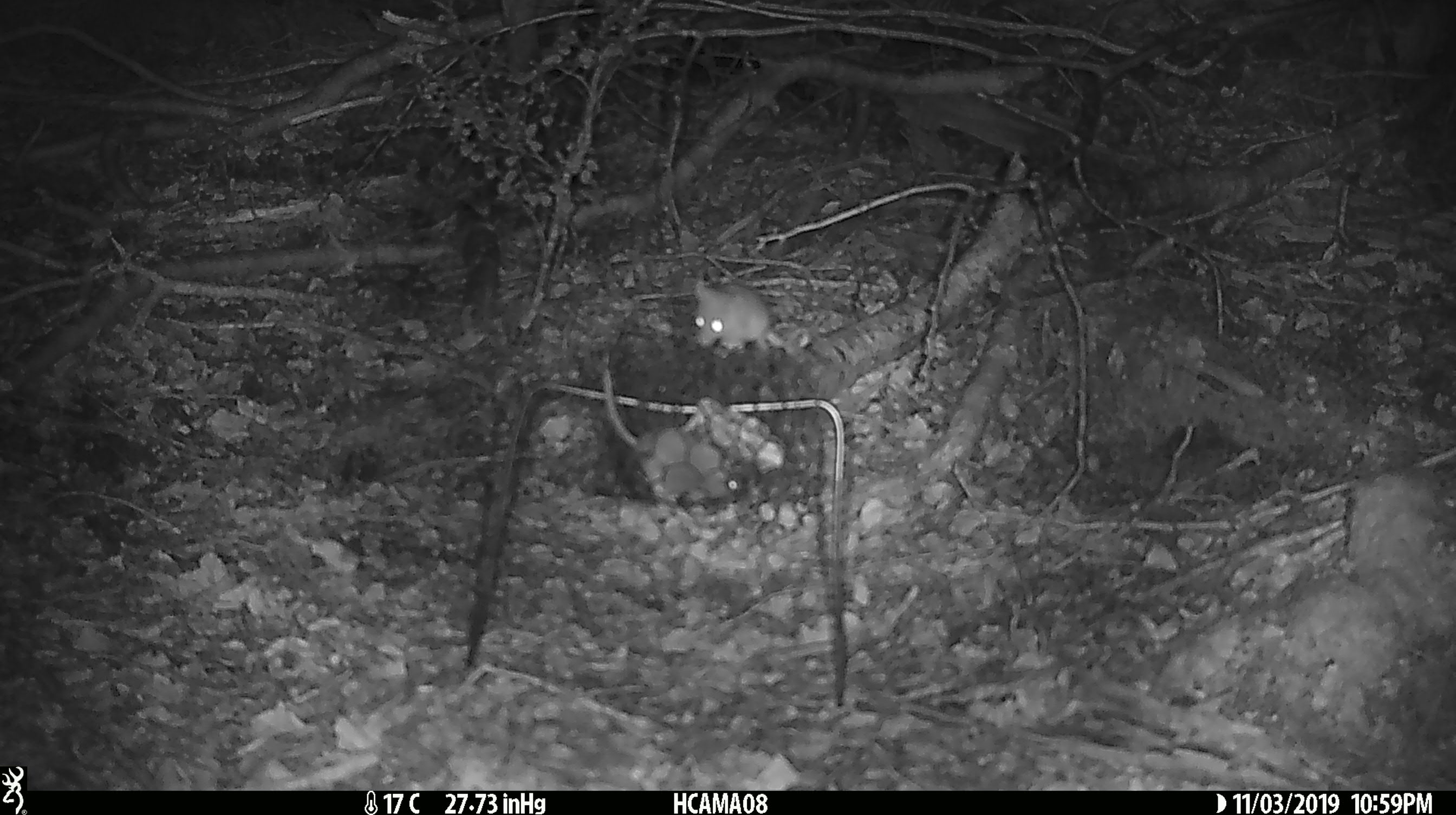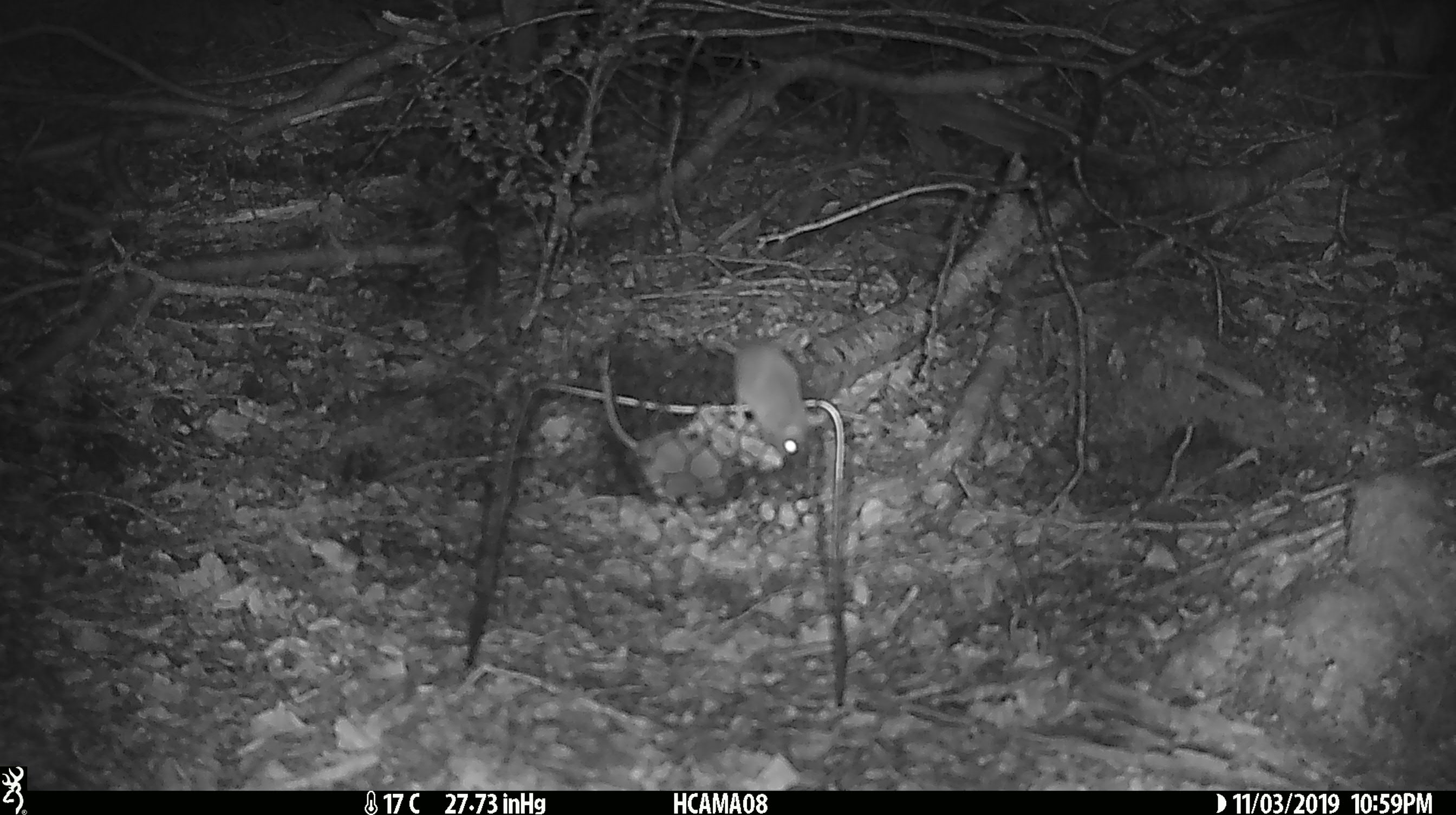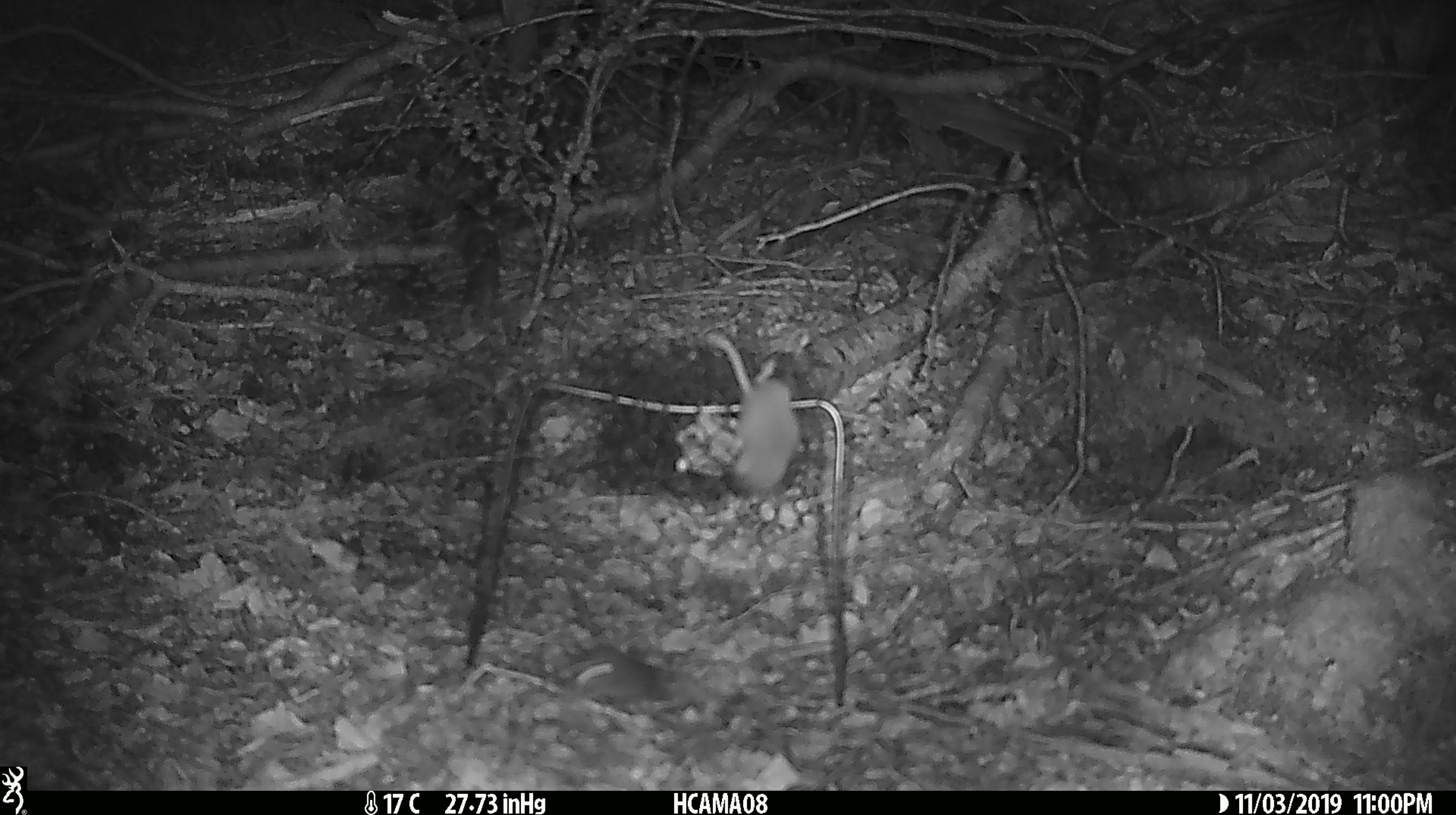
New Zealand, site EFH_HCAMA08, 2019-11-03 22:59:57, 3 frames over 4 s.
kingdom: Animalia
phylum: Chordata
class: Mammalia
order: Rodentia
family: Muridae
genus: Mus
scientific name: Mus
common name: mouse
Mouse (Mus).